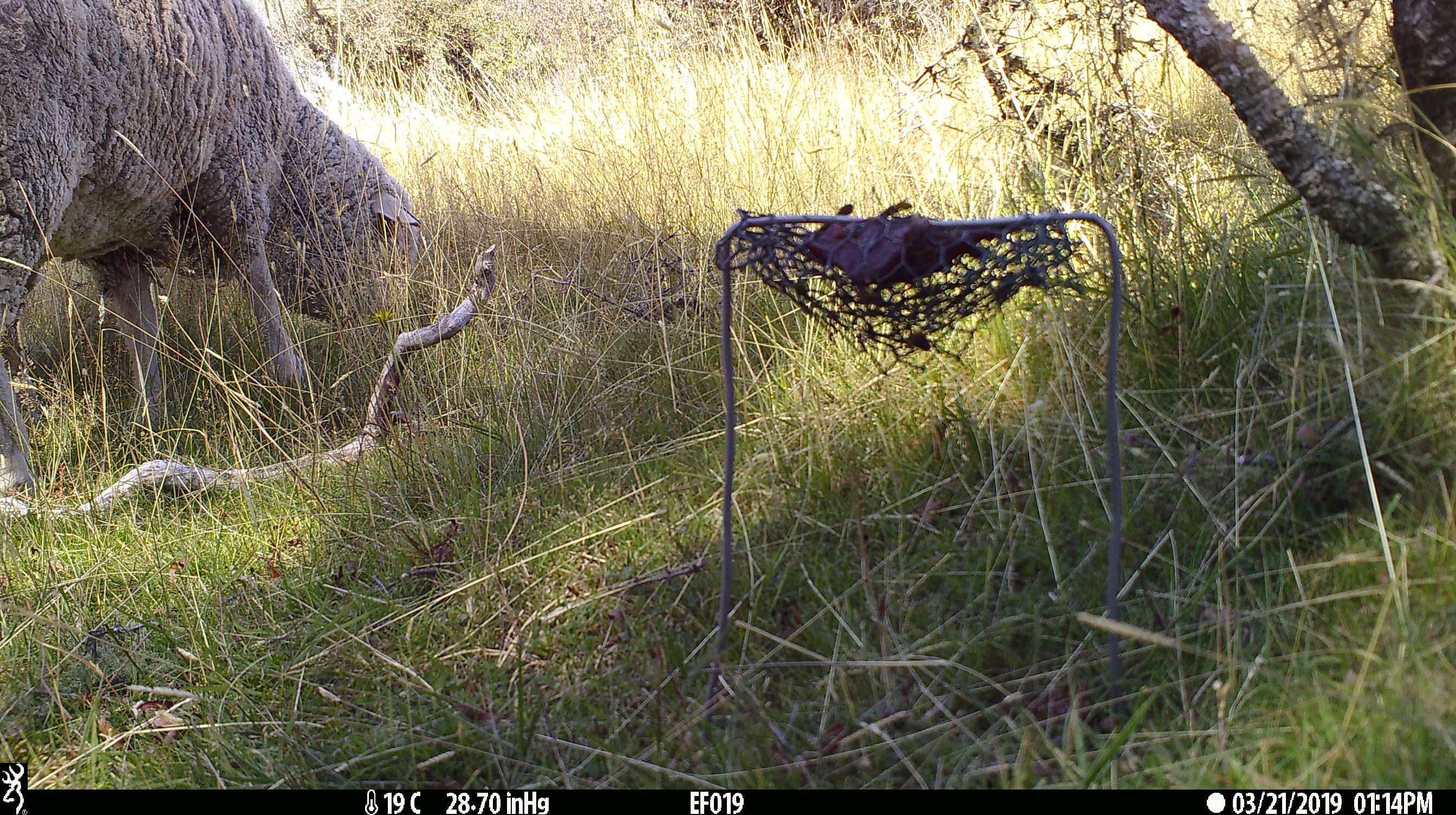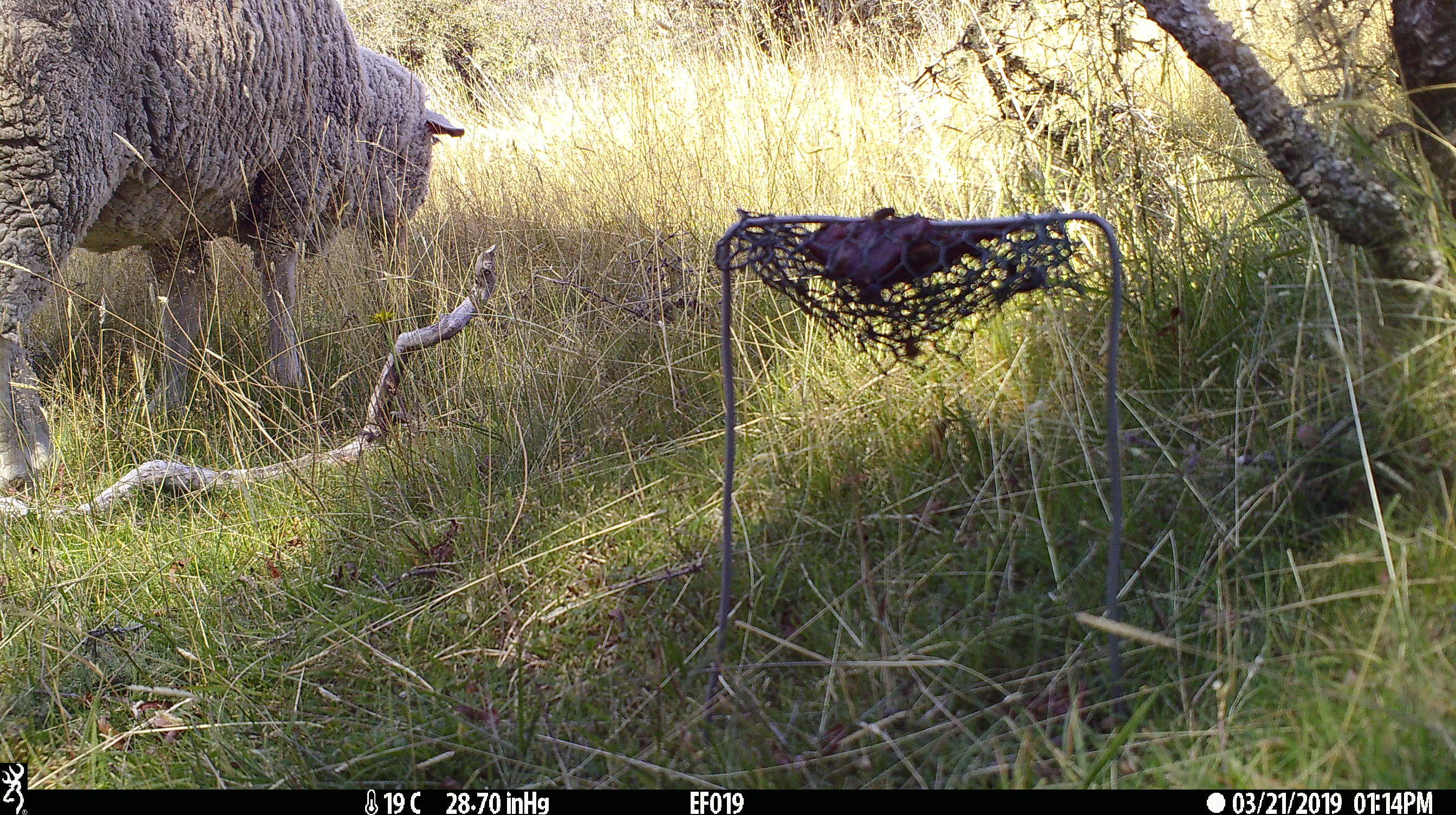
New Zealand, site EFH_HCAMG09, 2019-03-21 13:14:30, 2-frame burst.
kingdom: Animalia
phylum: Chordata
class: Mammalia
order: Artiodactyla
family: Bovidae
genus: Ovis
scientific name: Ovis aries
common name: domestic sheep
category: sheep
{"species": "sheep (domestic sheep) (Ovis aries)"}